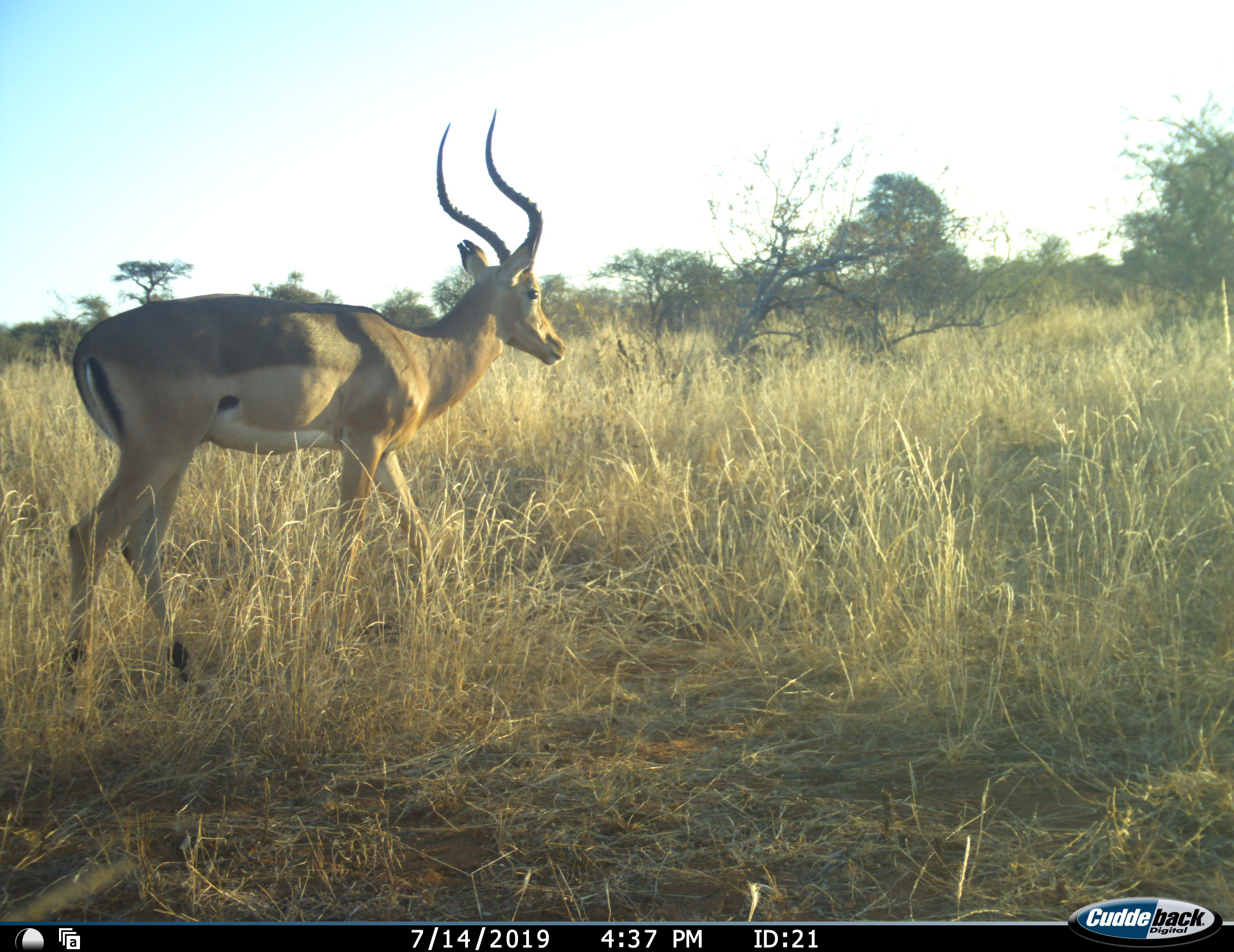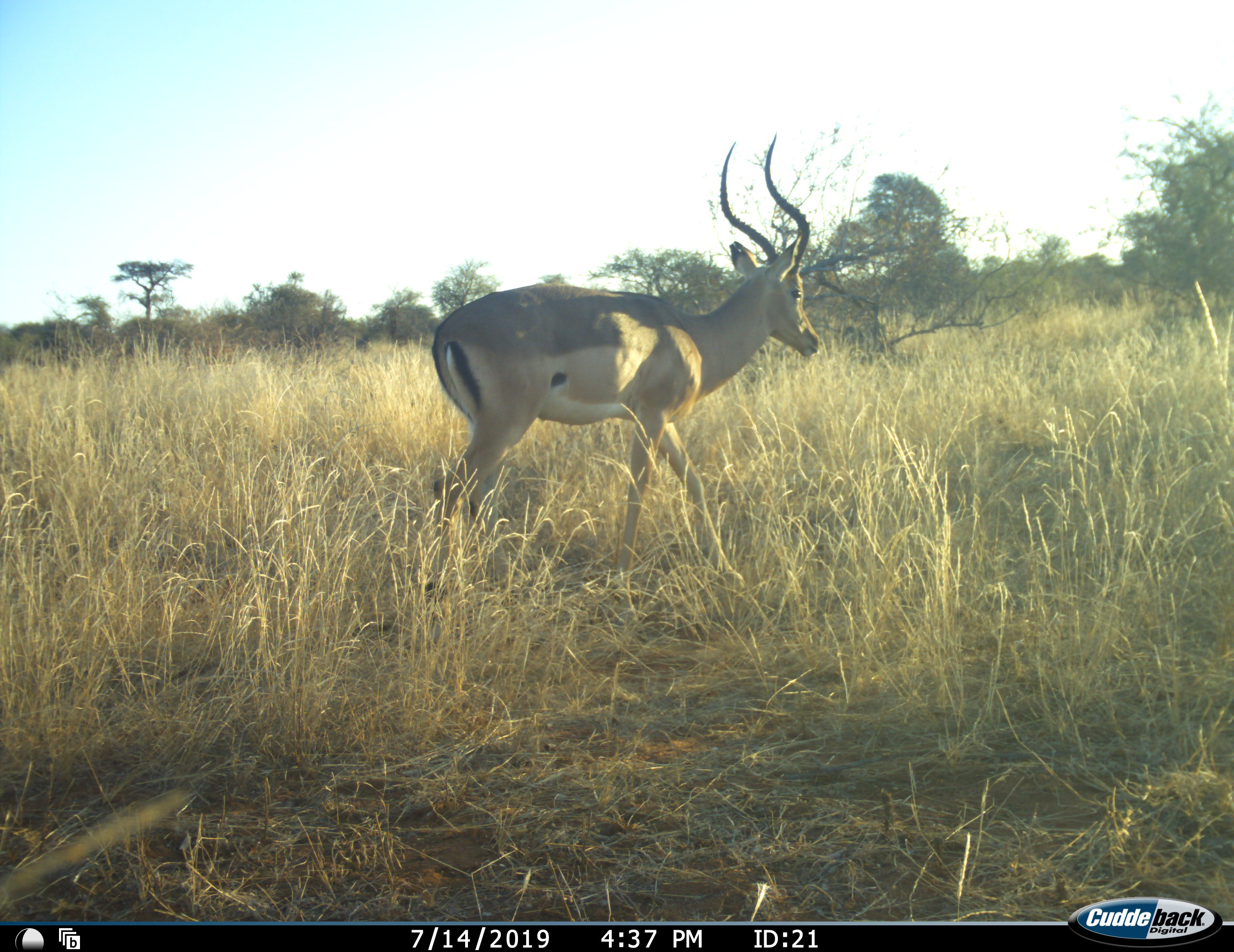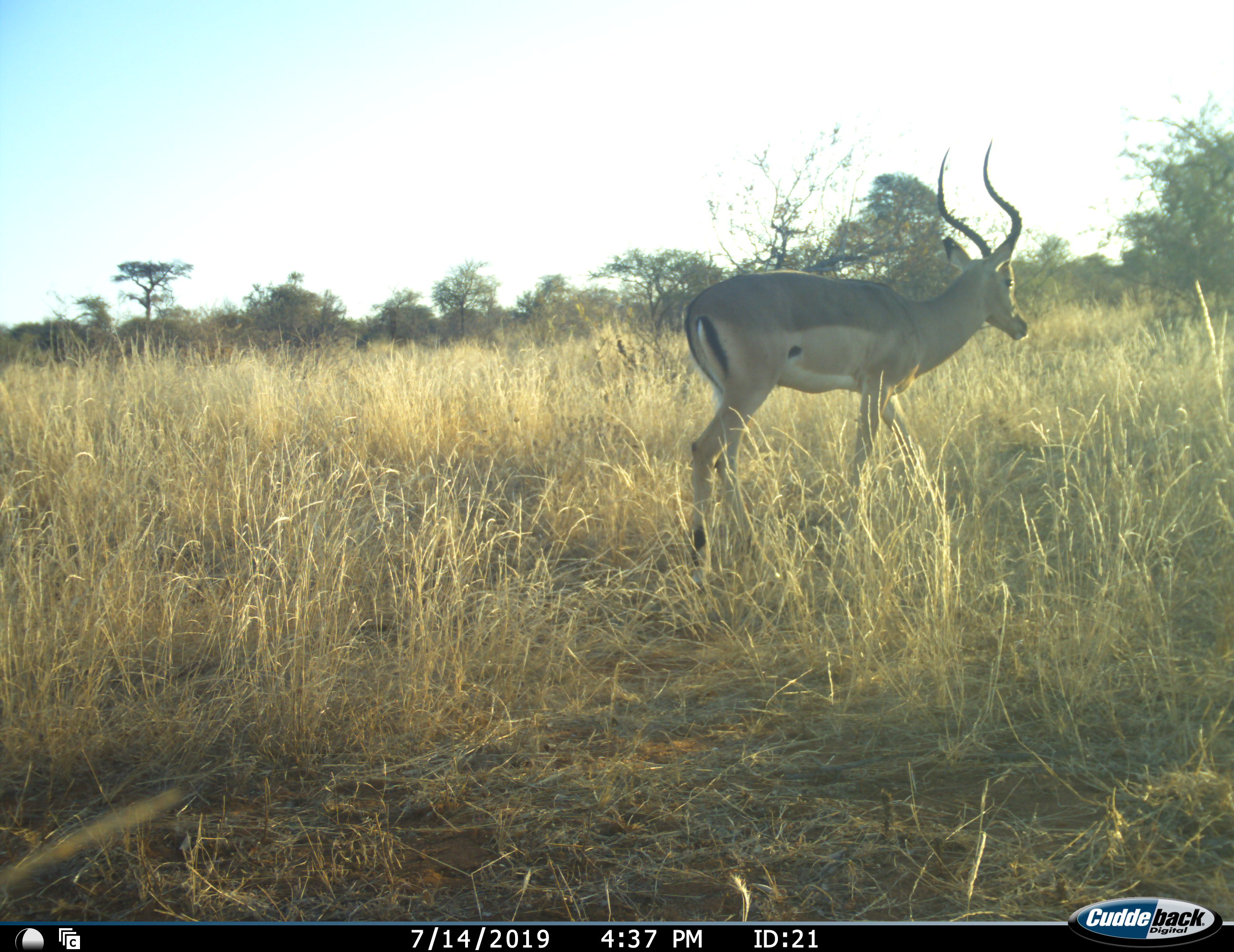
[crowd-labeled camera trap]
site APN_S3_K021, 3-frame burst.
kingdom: Animalia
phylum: Chordata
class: Mammalia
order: Artiodactyla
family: Bovidae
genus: Aepyceros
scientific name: Aepyceros melampus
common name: impala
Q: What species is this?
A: Impala (Aepyceros melampus).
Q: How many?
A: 1.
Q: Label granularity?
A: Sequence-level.